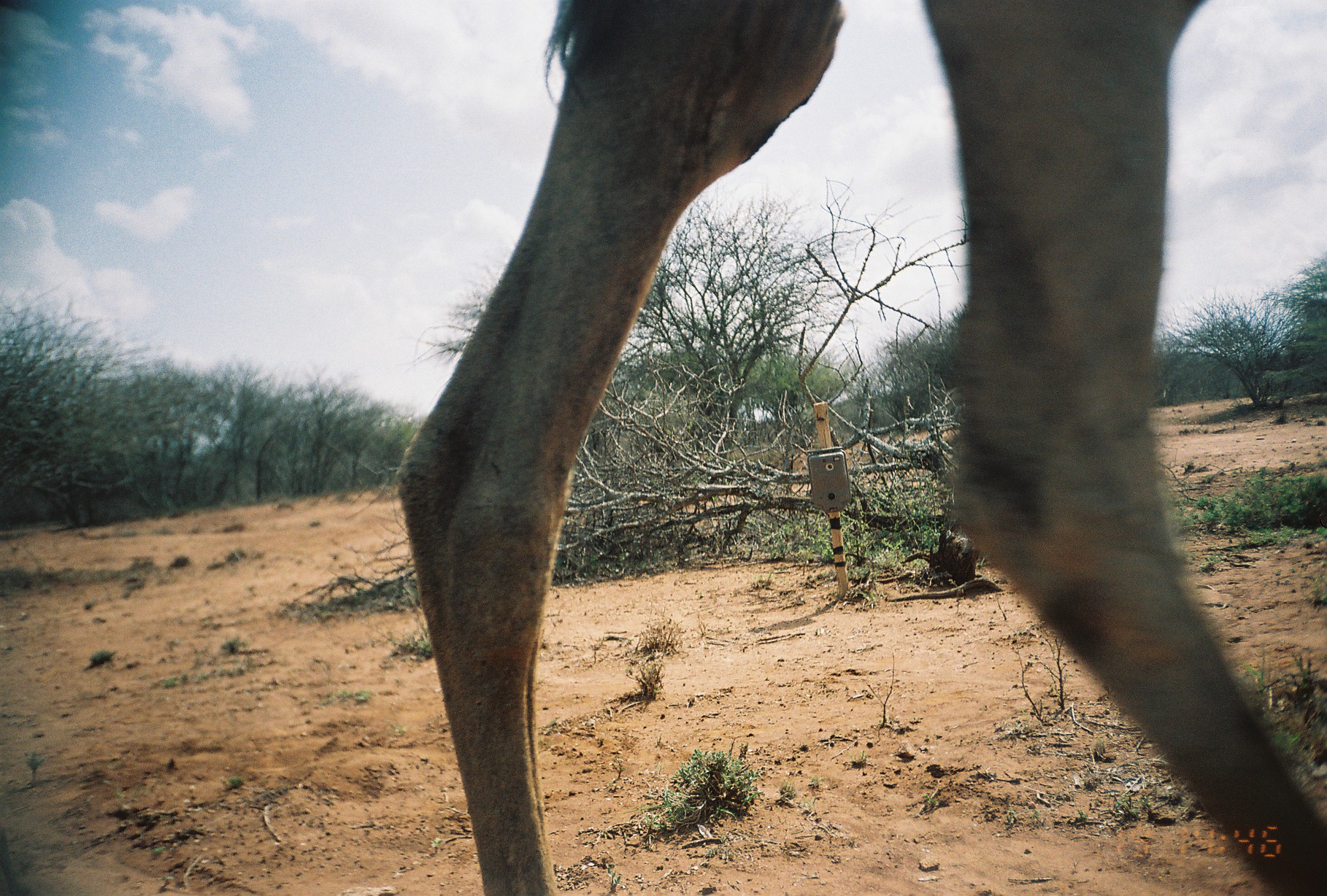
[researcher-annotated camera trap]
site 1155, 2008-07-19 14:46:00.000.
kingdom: Animalia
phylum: Chordata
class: Mammalia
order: Artiodactyla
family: Camelidae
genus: Camelus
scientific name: Camelus dromedarius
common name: dromedary camel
Camelus dromedarius (dromedary camel), count 1.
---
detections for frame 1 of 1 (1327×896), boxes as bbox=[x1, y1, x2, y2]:
camelus dromedarius: bbox=[392, 0, 1324, 894]